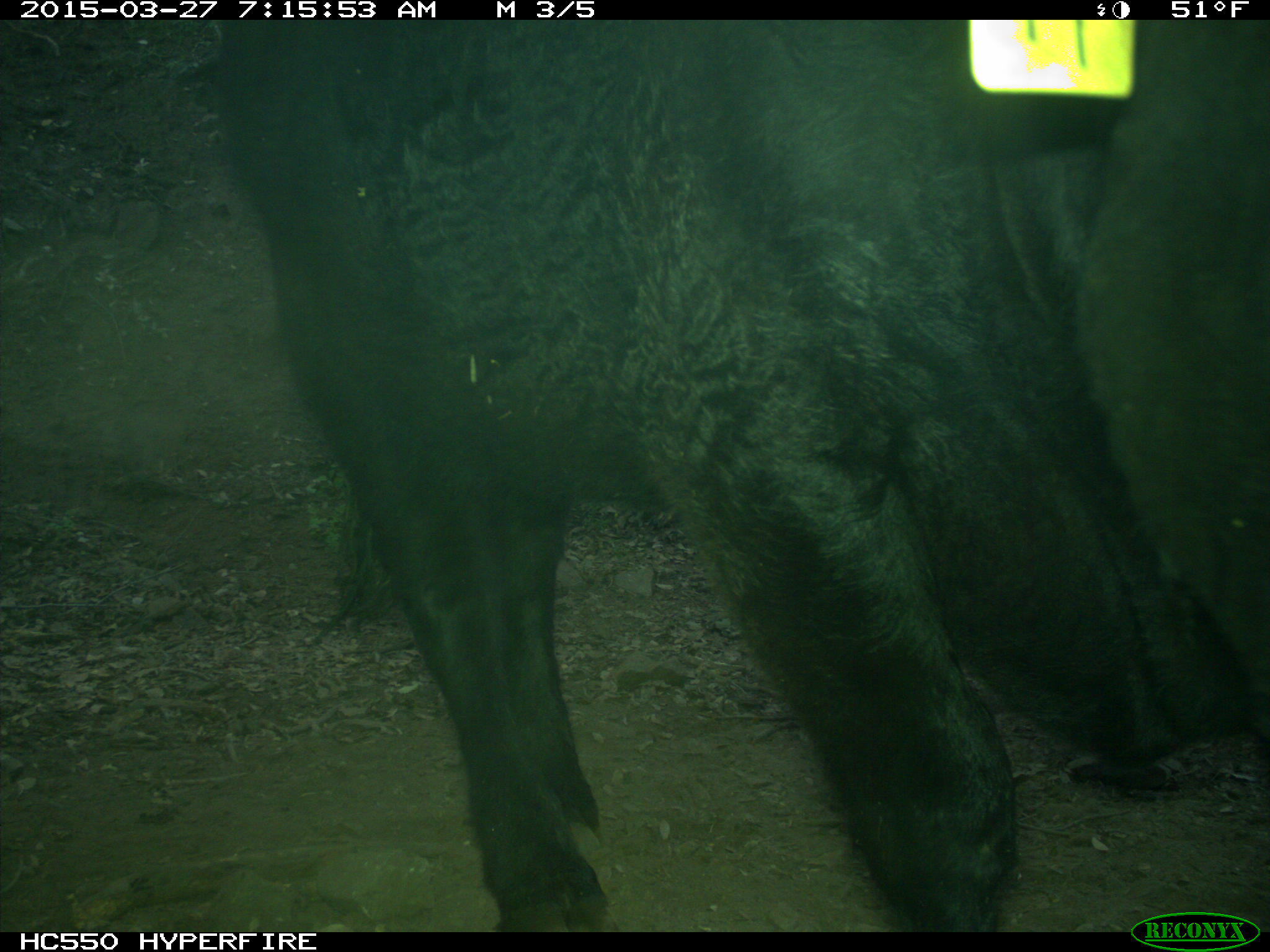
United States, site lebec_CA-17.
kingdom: Animalia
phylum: Chordata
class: Mammalia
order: Artiodactyla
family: Bovidae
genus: Bos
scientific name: Bos taurus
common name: domestic cow